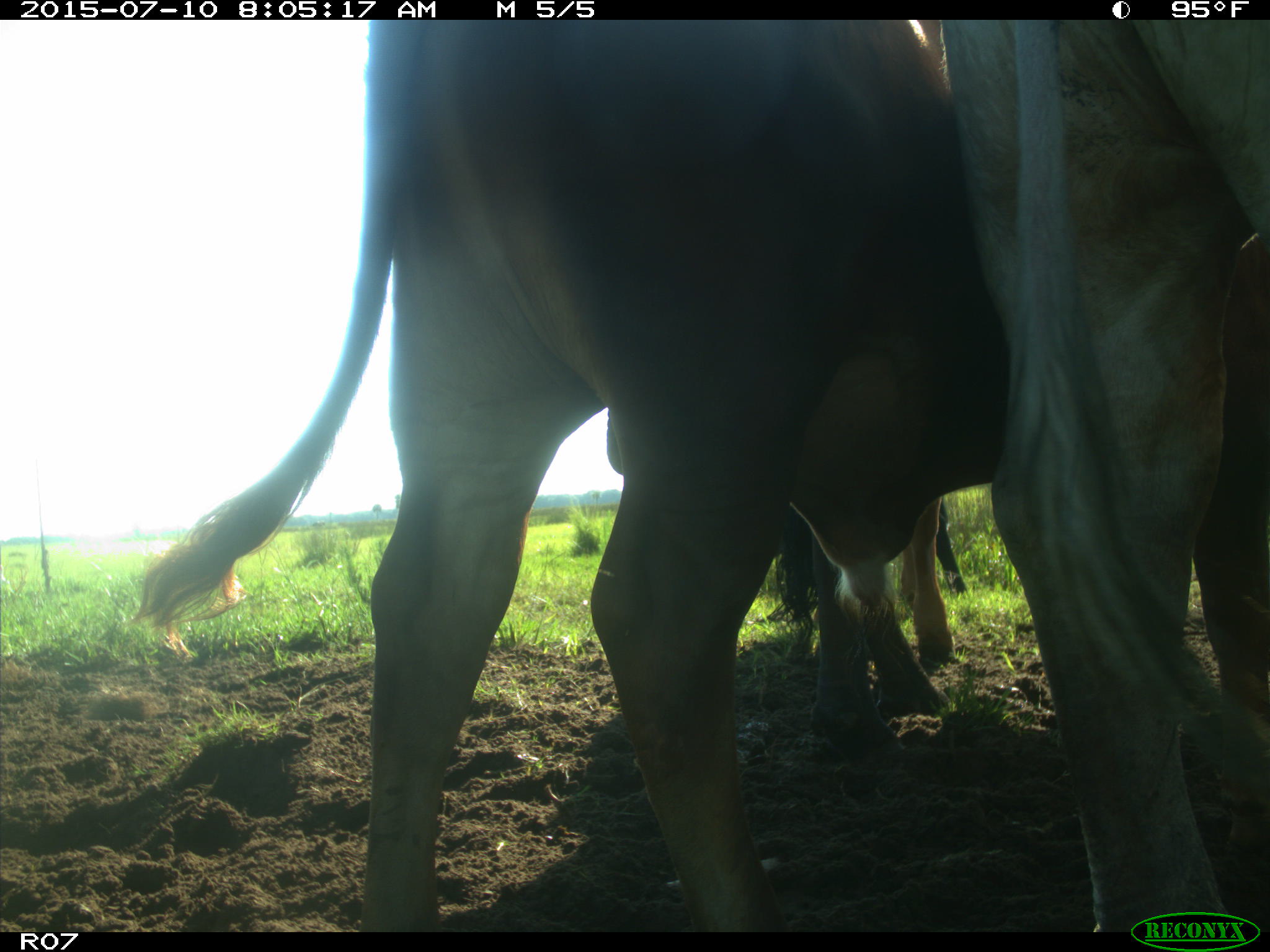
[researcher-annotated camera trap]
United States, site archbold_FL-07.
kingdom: Animalia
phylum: Chordata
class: Mammalia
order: Artiodactyla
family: Bovidae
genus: Bos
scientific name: Bos taurus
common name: domestic cow